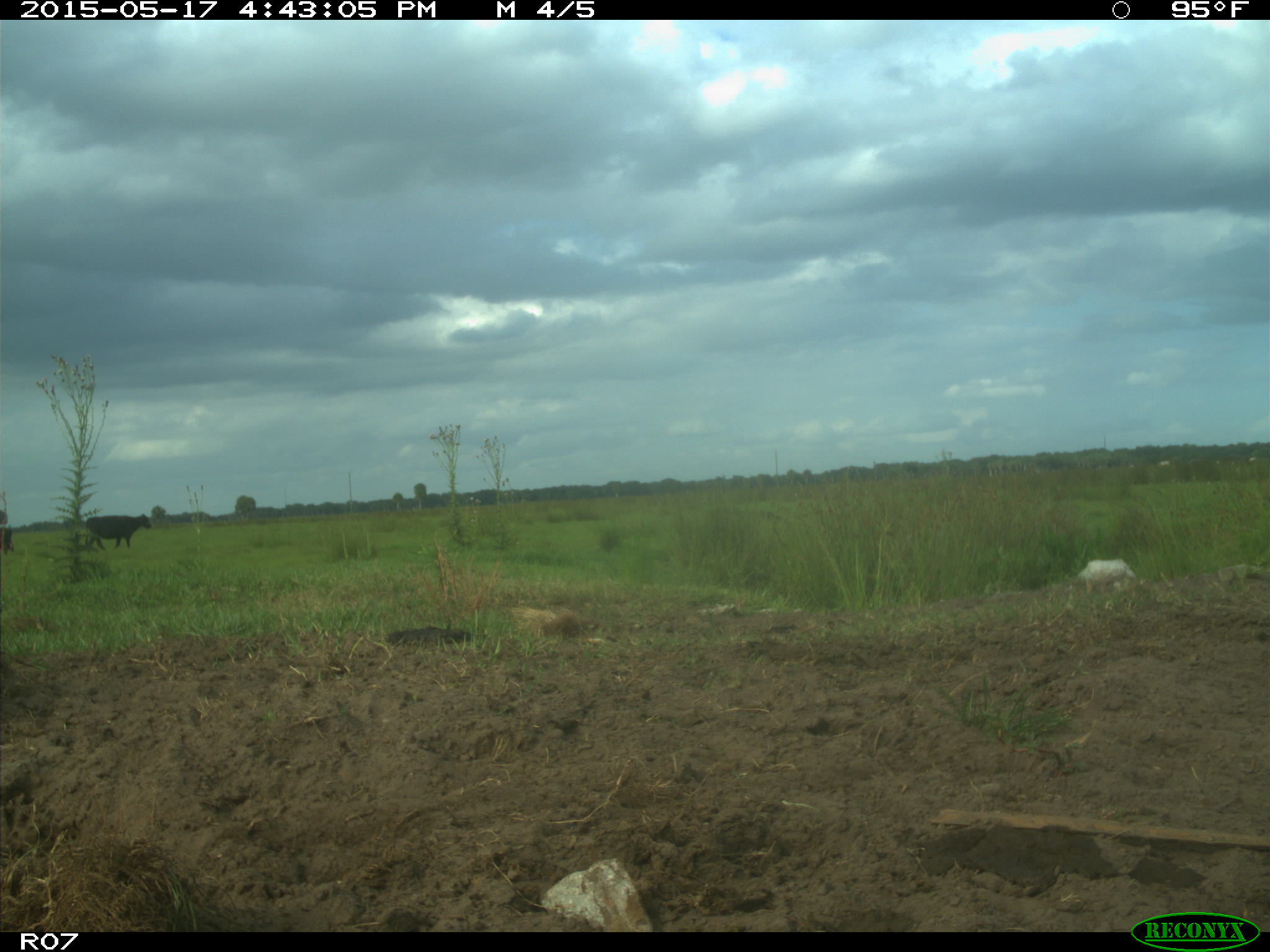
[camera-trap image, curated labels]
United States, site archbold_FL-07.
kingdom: Animalia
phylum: Chordata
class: Mammalia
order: Artiodactyla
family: Bovidae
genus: Bos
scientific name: Bos taurus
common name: domestic cow